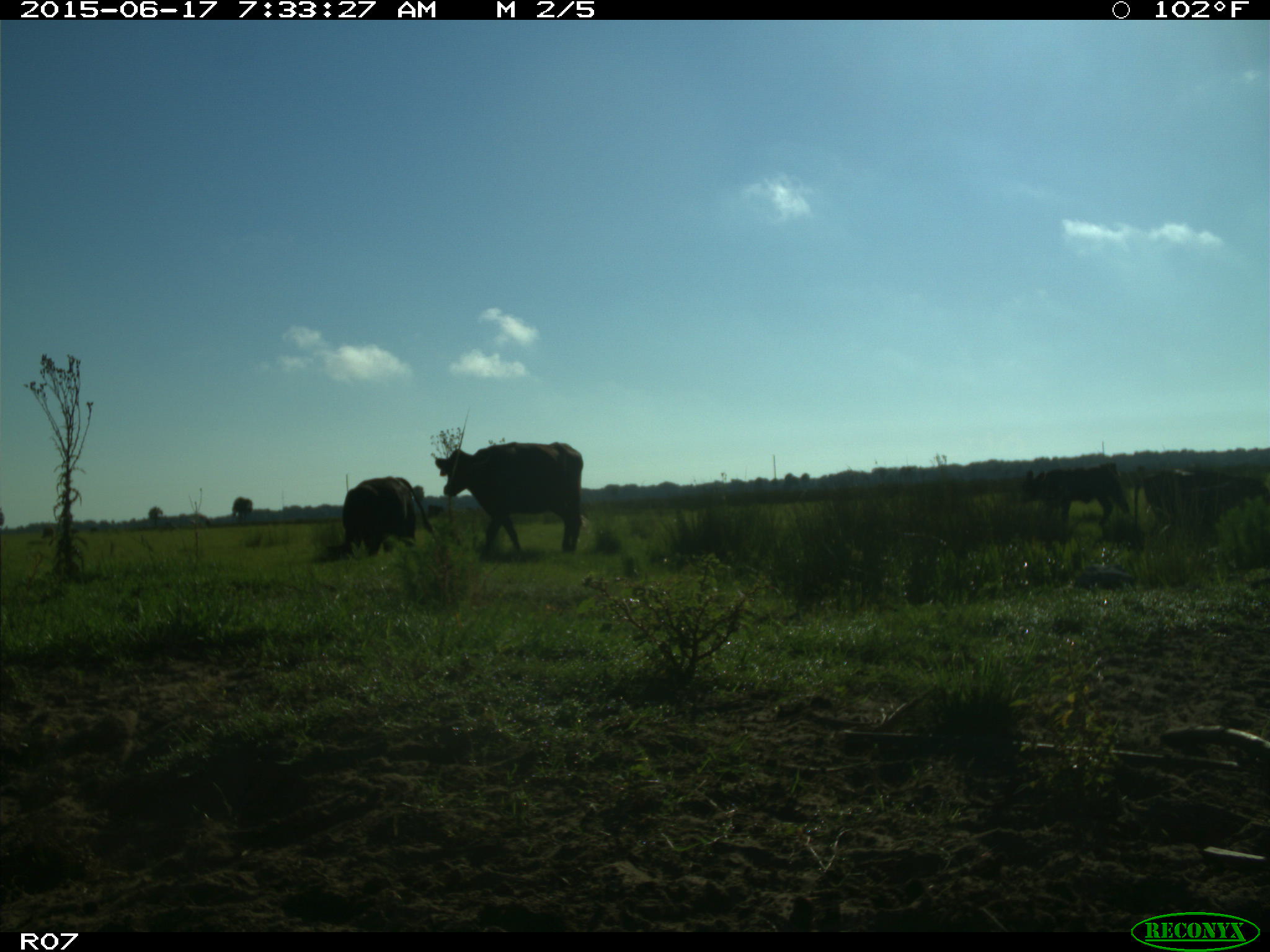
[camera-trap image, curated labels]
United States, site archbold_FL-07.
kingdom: Animalia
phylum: Chordata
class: Mammalia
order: Artiodactyla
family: Bovidae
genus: Bos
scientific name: Bos taurus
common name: domestic cow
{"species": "Bos taurus (domestic cow)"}